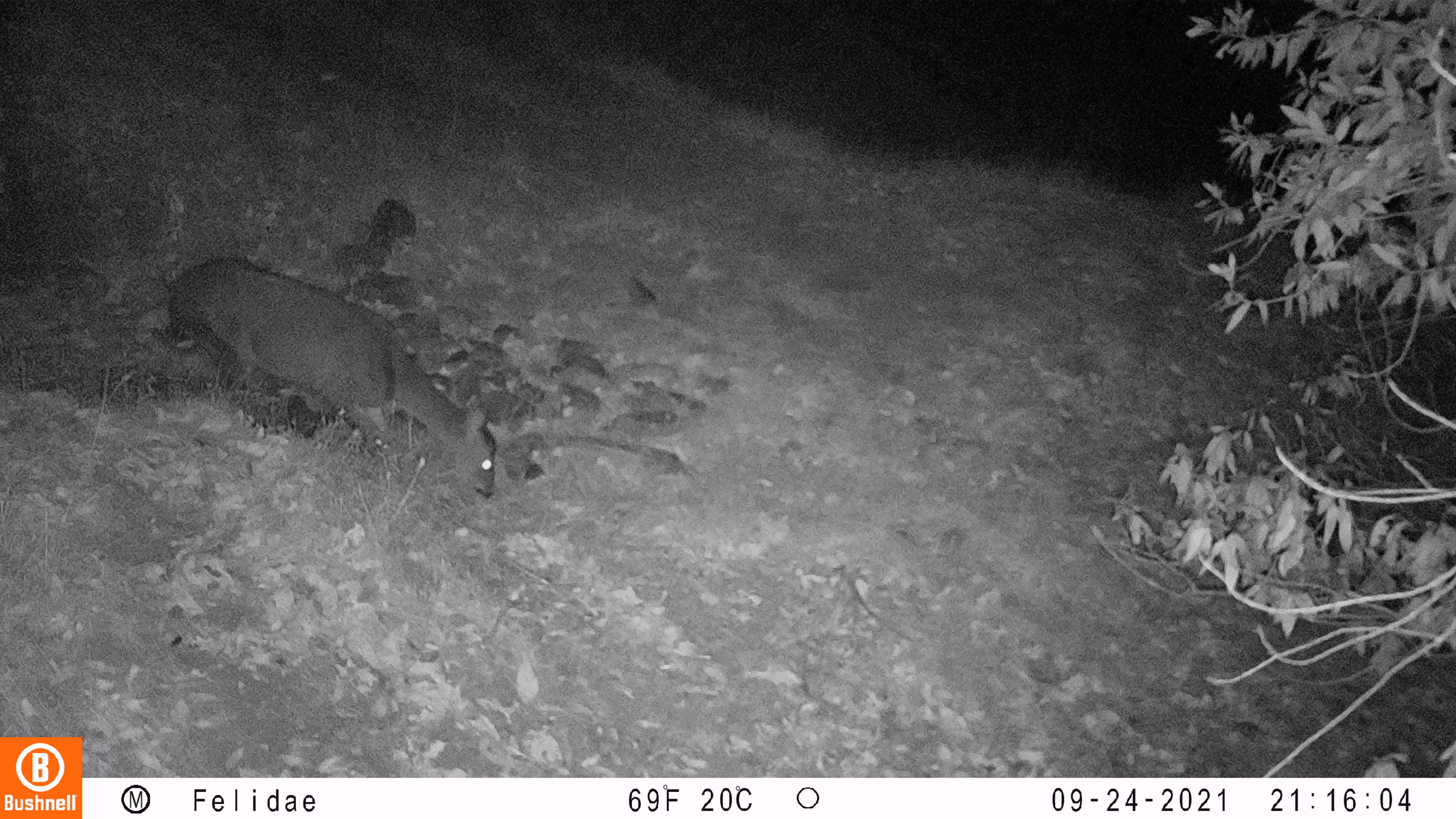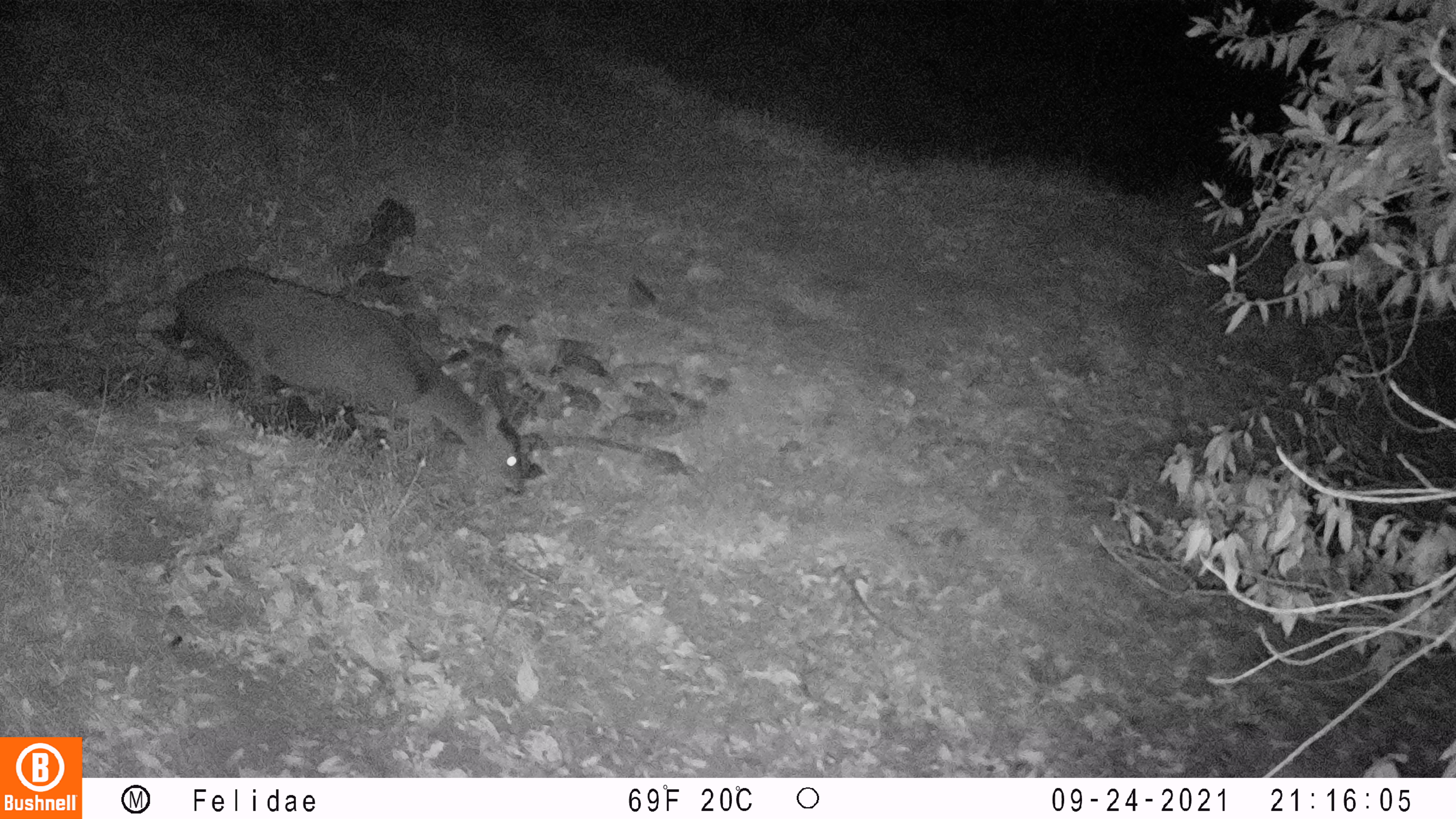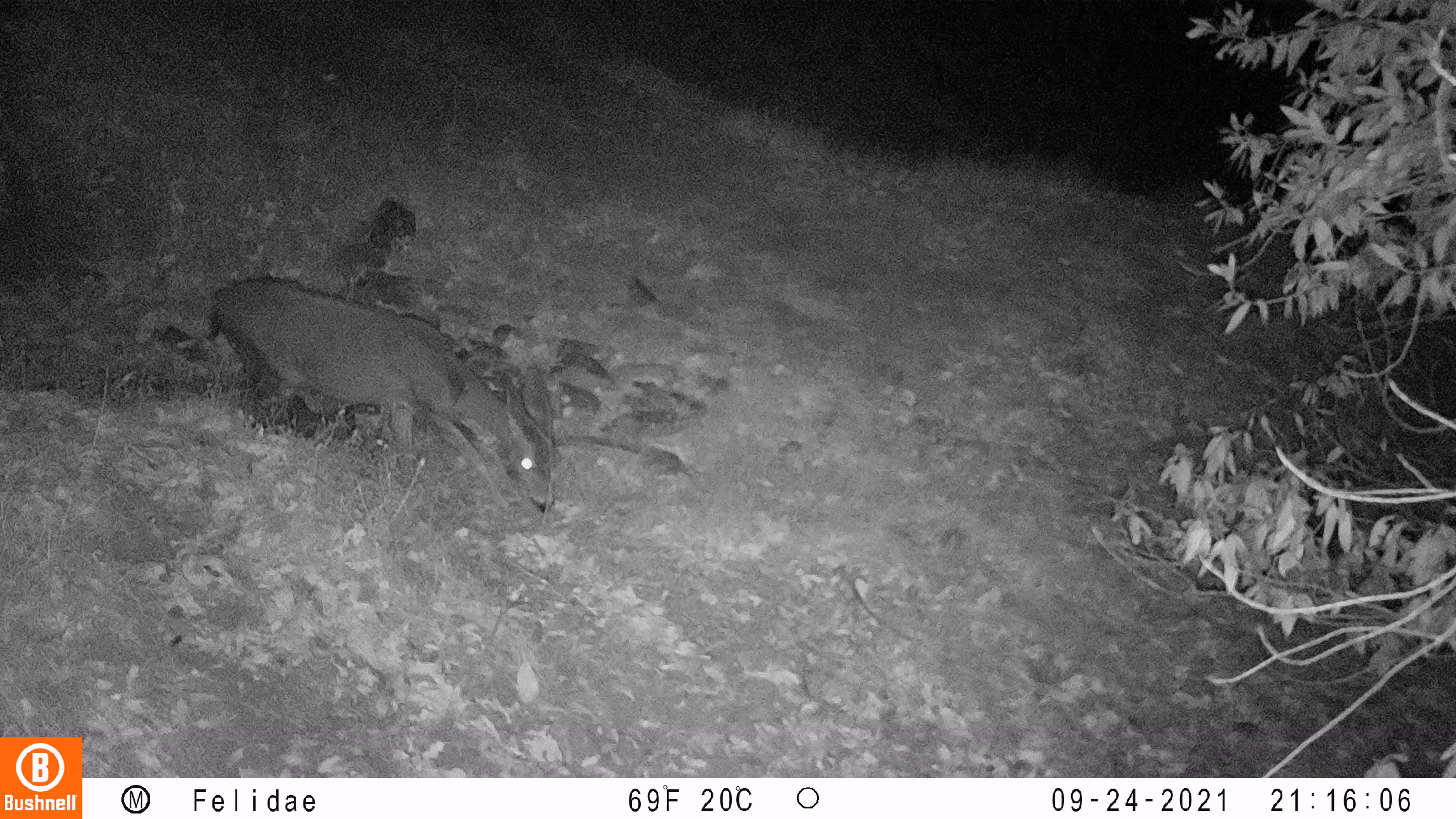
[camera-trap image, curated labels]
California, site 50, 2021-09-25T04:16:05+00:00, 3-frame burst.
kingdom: Animalia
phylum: Chordata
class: Mammalia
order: Artiodactyla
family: Cervidae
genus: Odocoileus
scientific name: Odocoileus hemionus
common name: mule deer